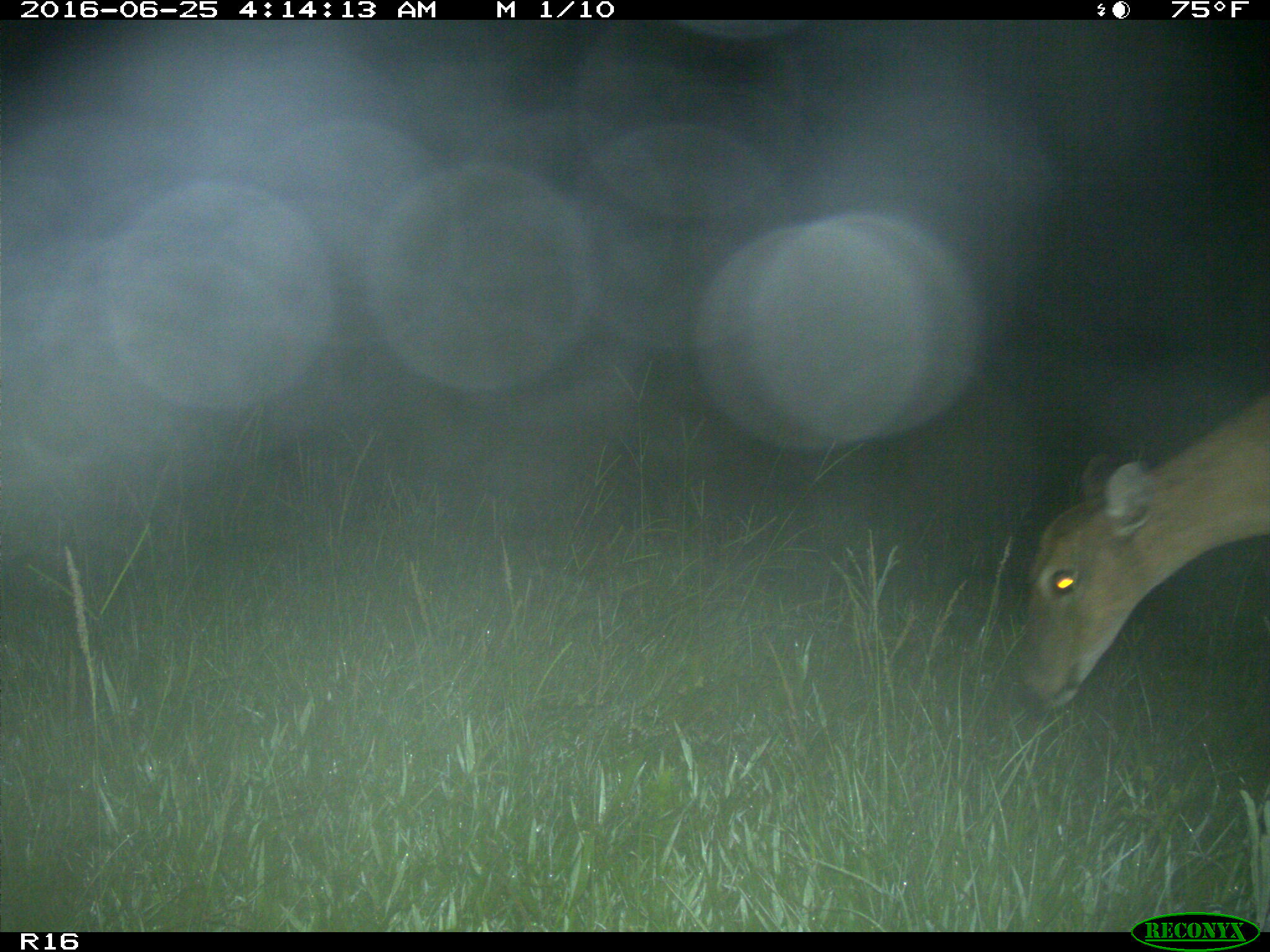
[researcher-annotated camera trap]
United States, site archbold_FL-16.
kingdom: Animalia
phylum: Chordata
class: Mammalia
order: Artiodactyla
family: Cervidae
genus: Odocoileus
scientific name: Odocoileus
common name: deer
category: unidentified deer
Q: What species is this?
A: Unidentified deer (deer) (Odocoileus).